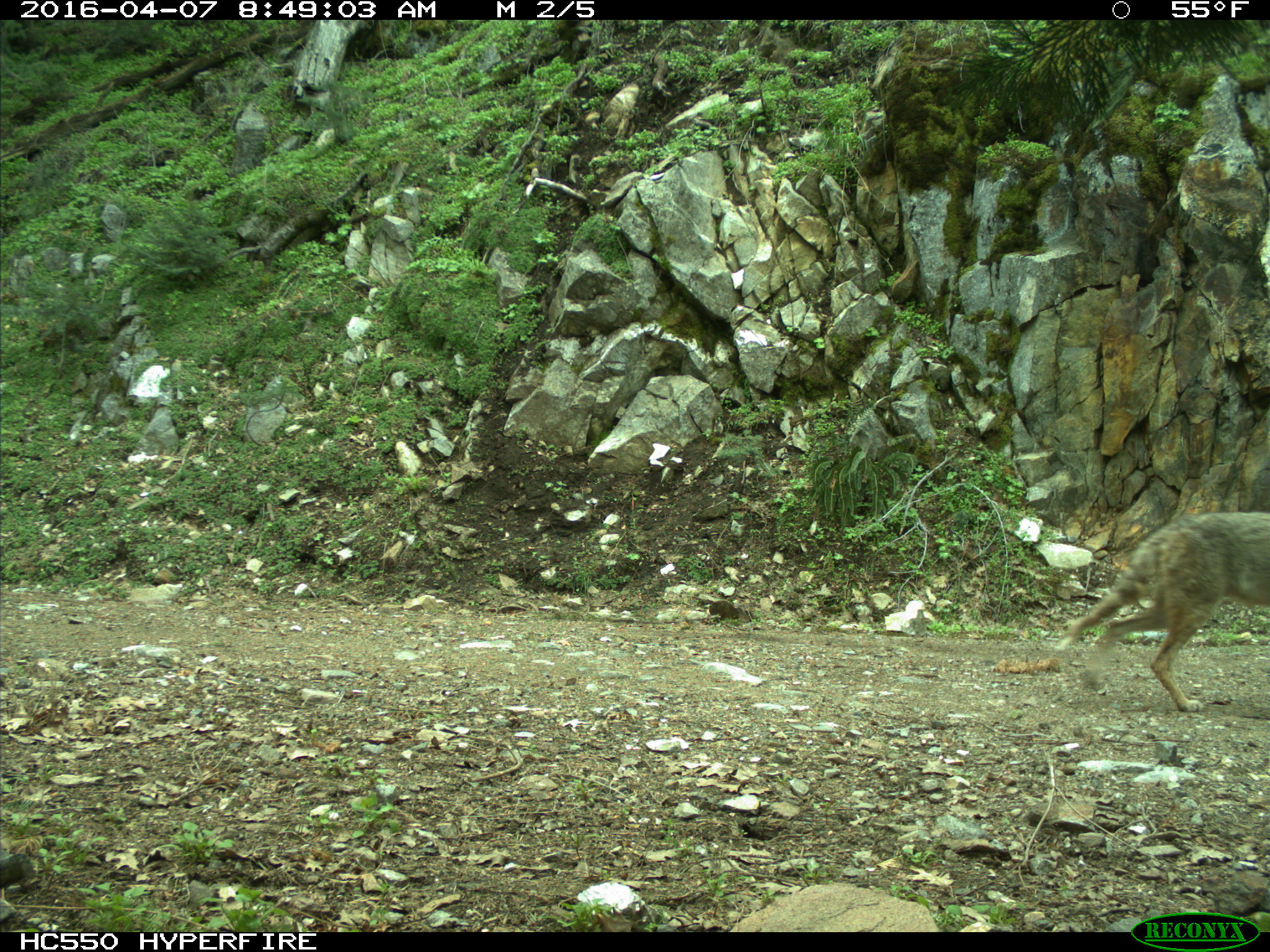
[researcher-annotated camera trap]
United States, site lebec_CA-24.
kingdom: Animalia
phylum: Chordata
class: Mammalia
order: Carnivora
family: Canidae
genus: Canis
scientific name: Canis latrans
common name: coyote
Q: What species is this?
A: Canis latrans (coyote).